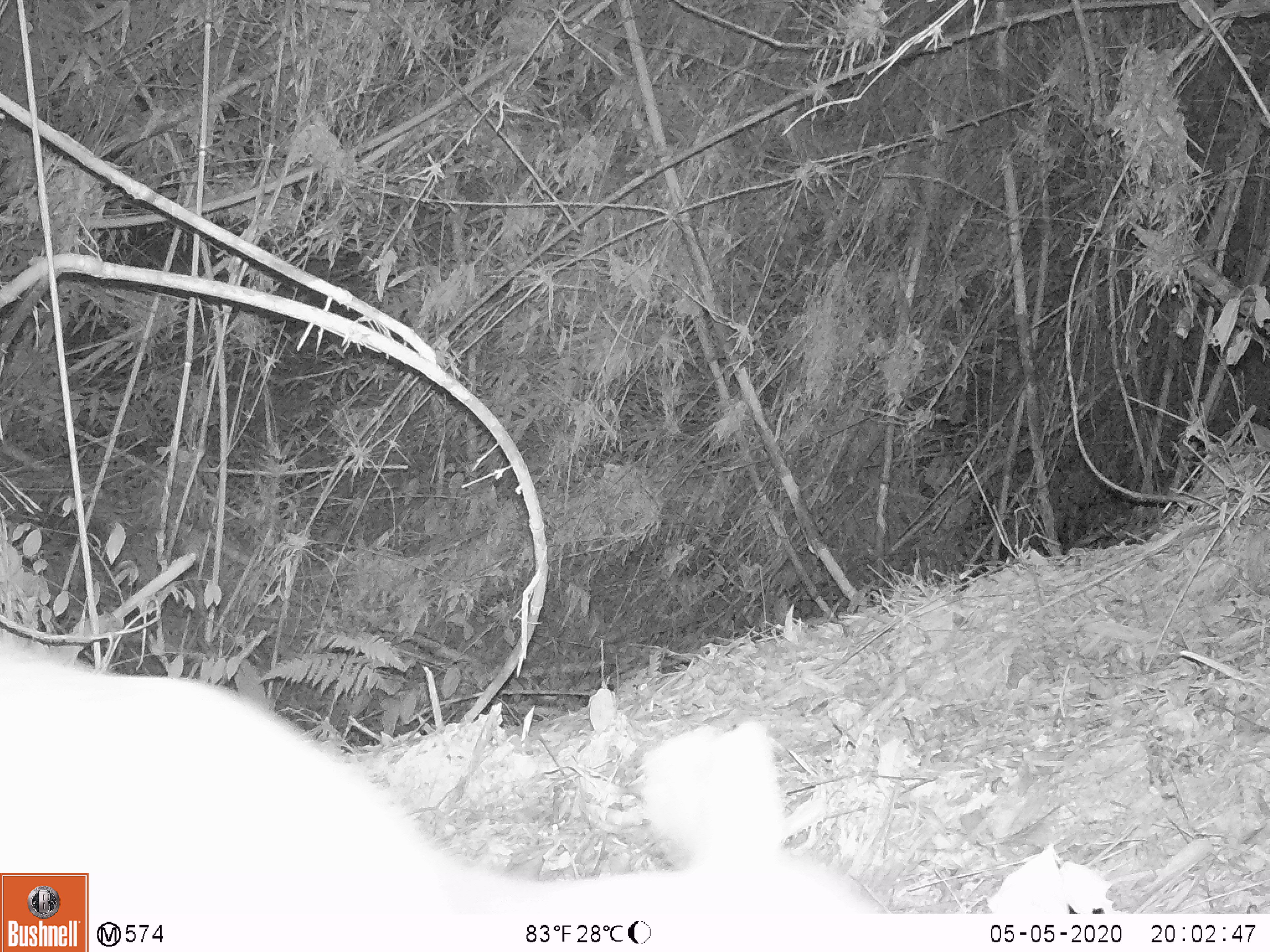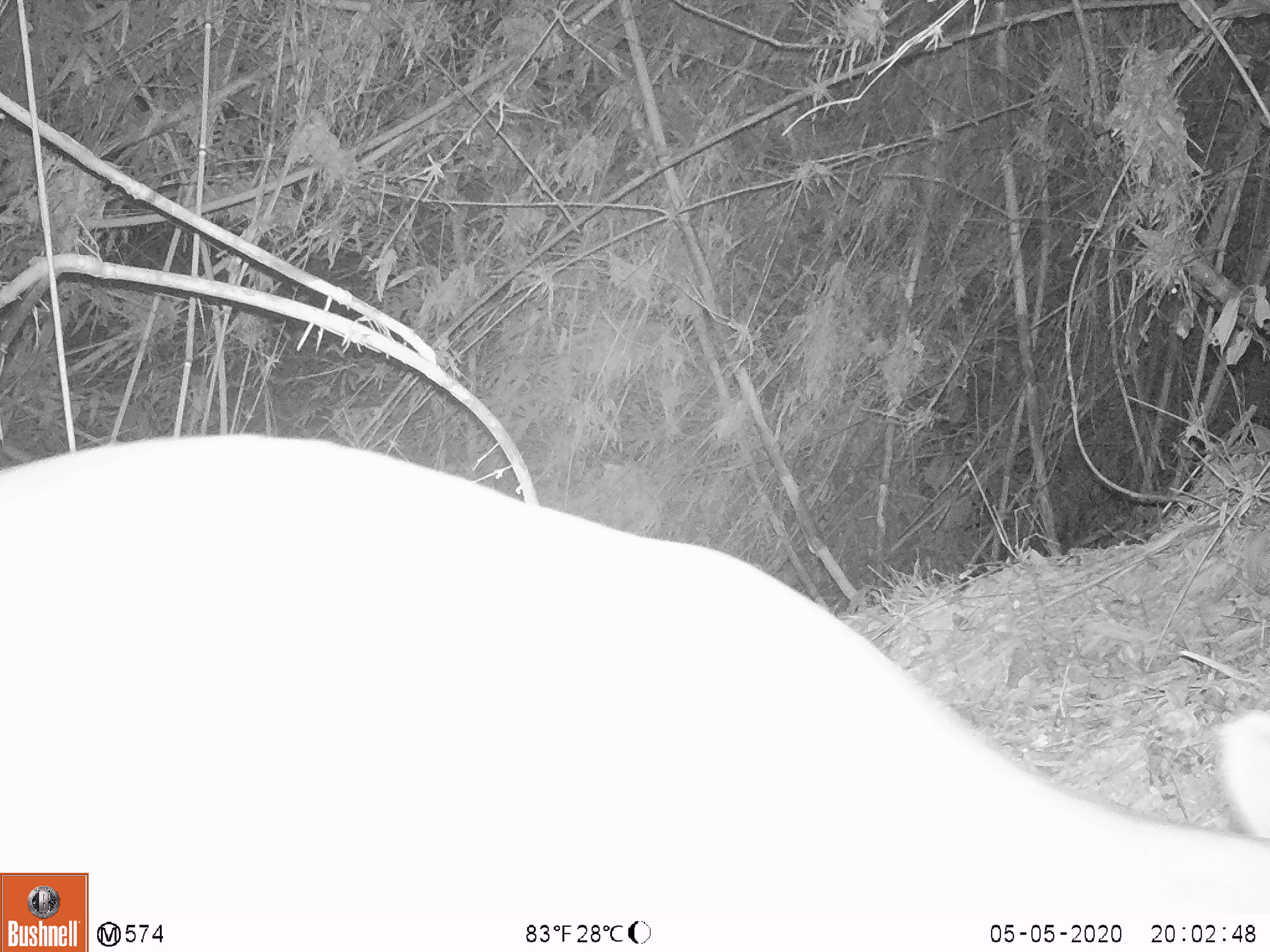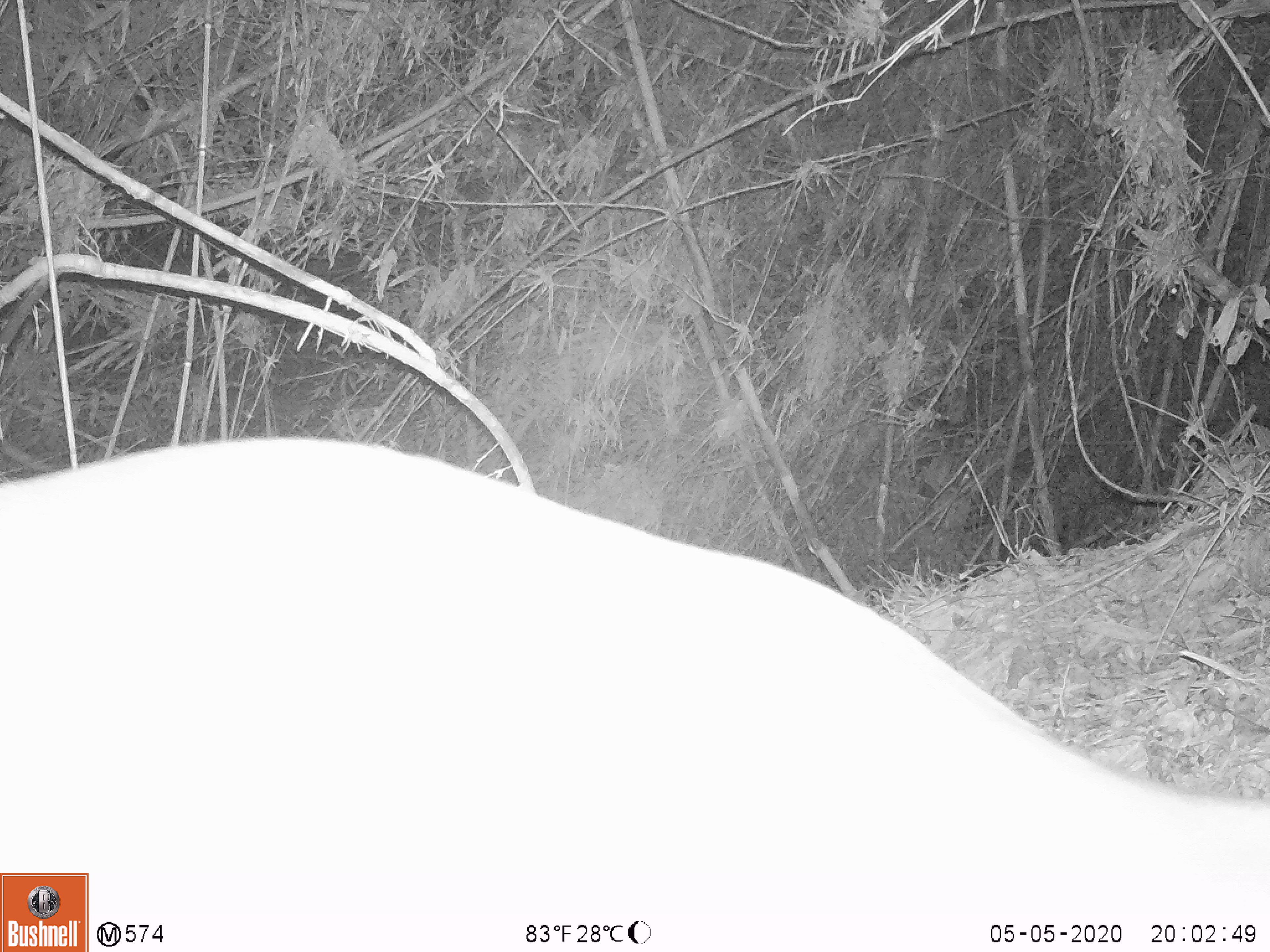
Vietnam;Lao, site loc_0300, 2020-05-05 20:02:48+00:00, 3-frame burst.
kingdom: Animalia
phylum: Chordata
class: Mammalia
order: Artiodactyla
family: Cervidae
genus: Muntiacus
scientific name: Muntiacus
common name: muntjacs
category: unidentified muntjac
Unidentified muntjac (muntjacs) (Muntiacus). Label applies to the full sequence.